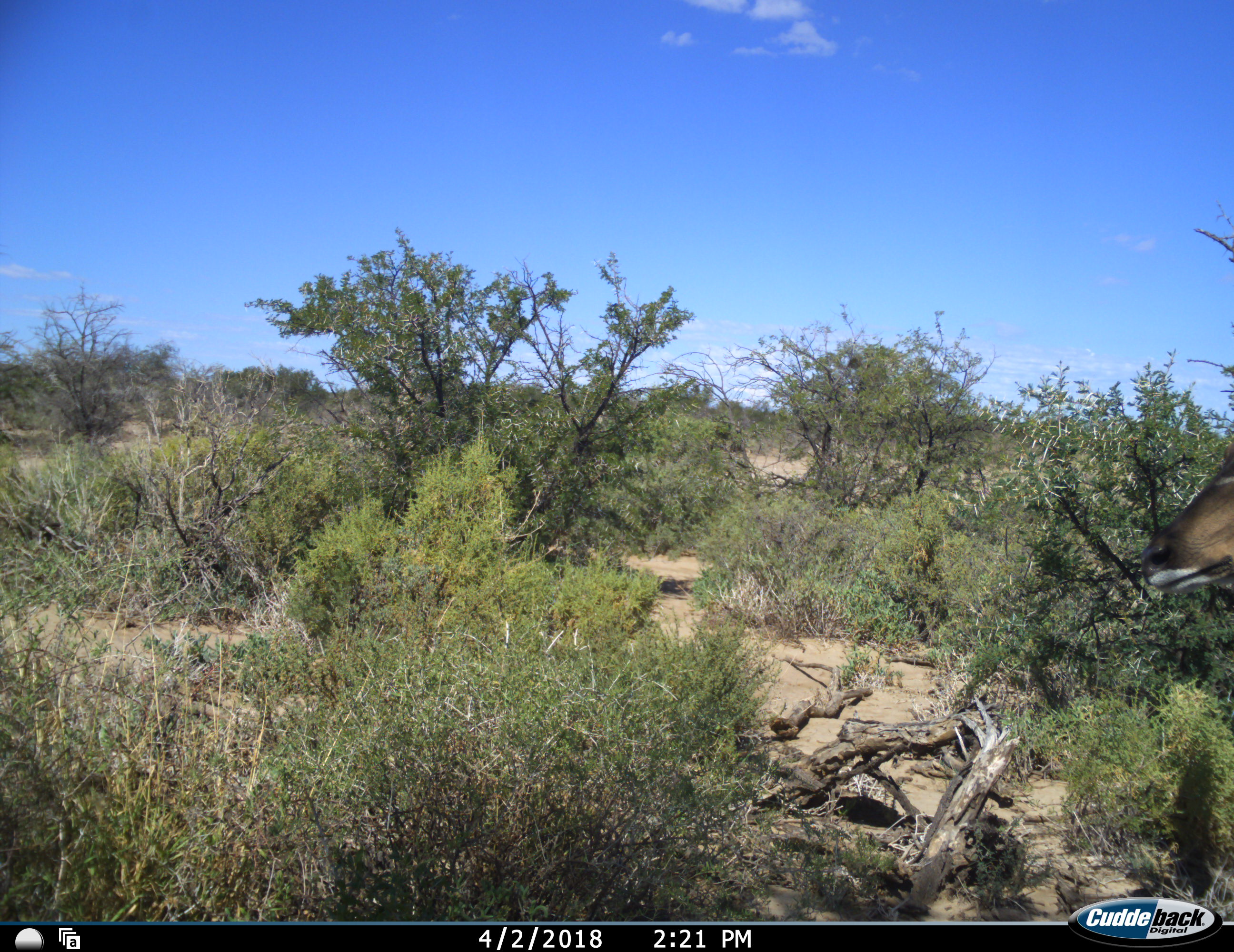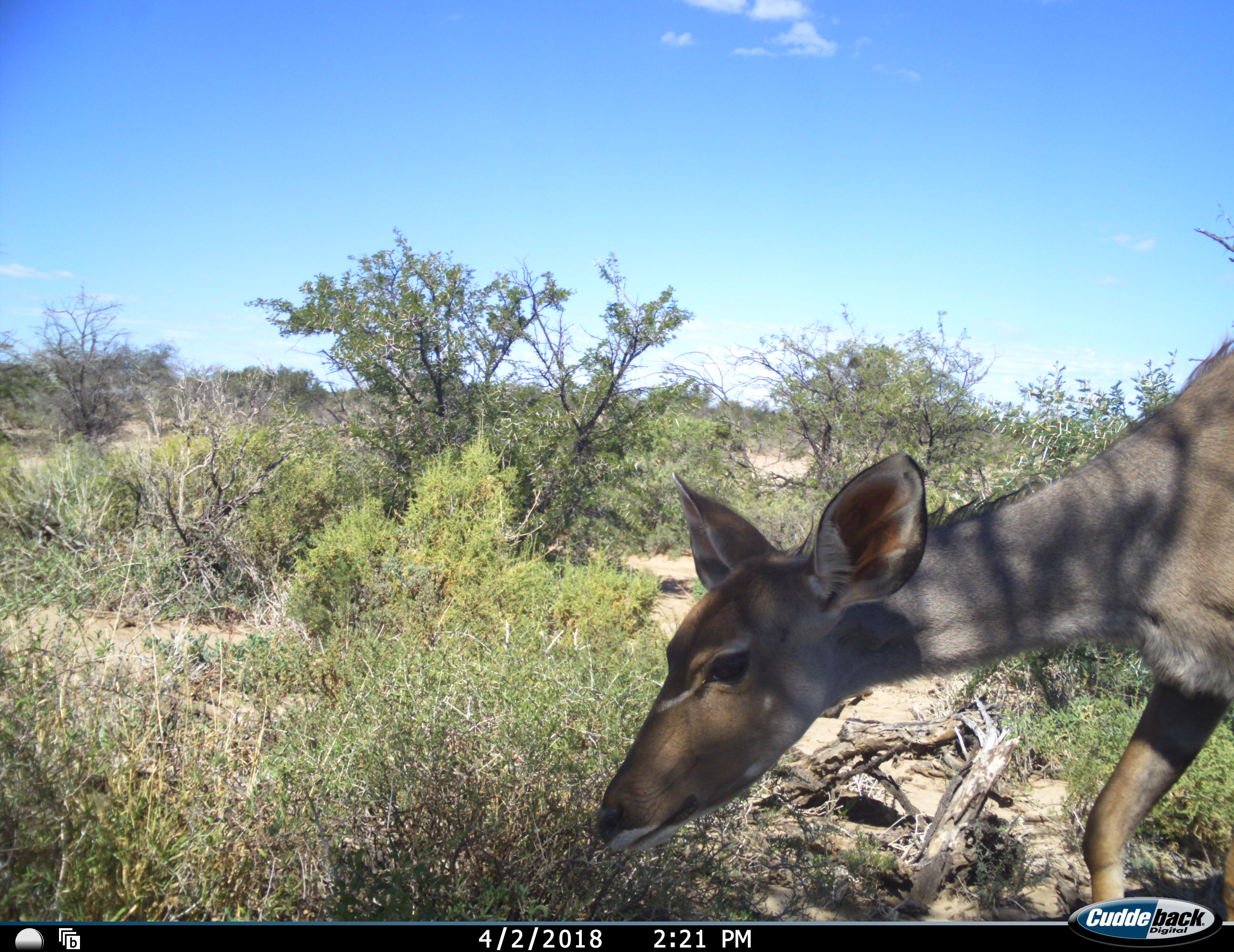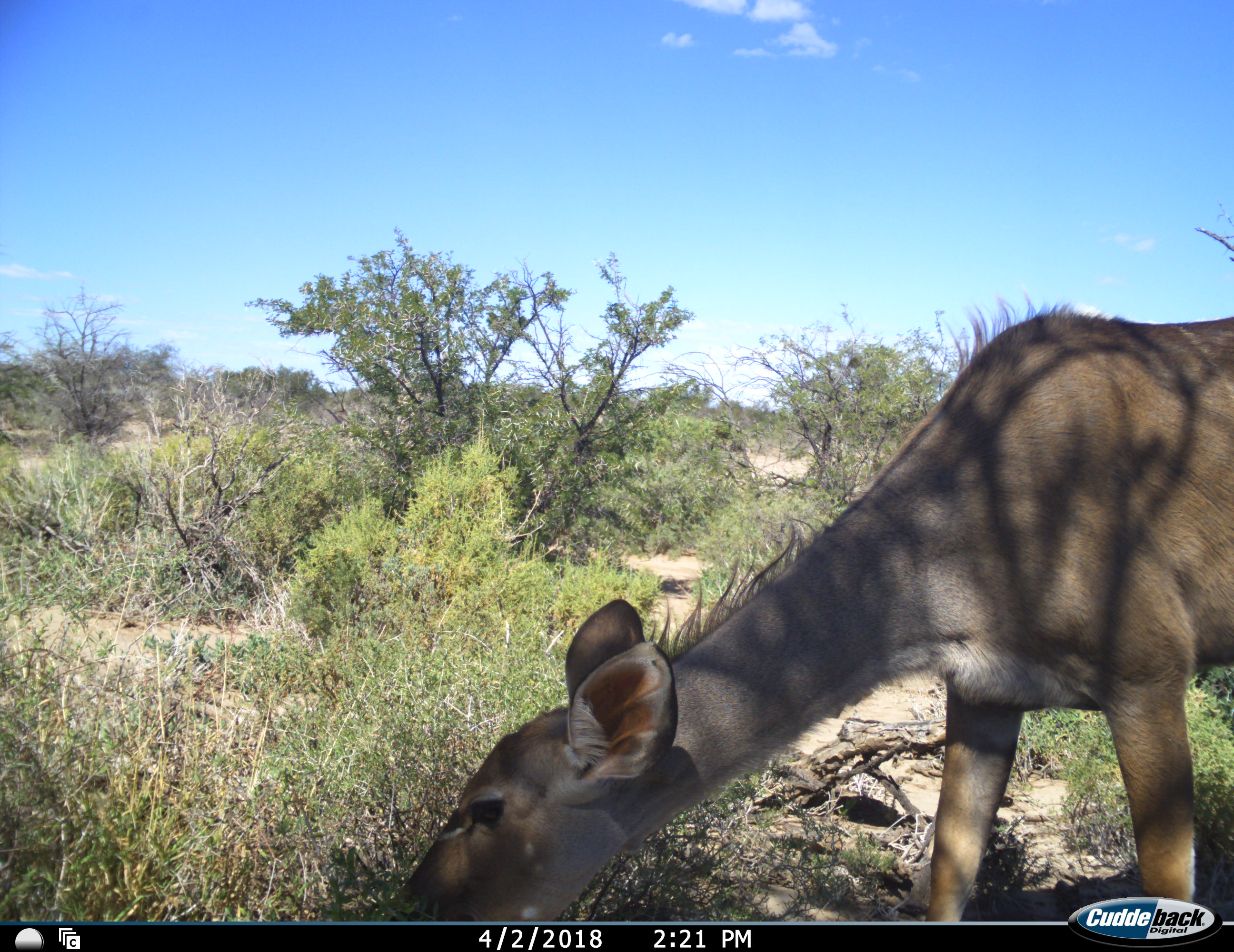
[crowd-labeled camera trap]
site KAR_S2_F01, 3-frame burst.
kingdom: Animalia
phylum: Chordata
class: Mammalia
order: Artiodactyla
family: Bovidae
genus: Tragelaphus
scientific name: Tragelaphus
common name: kudu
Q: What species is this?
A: Kudu (Tragelaphus).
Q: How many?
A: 1.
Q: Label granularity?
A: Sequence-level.